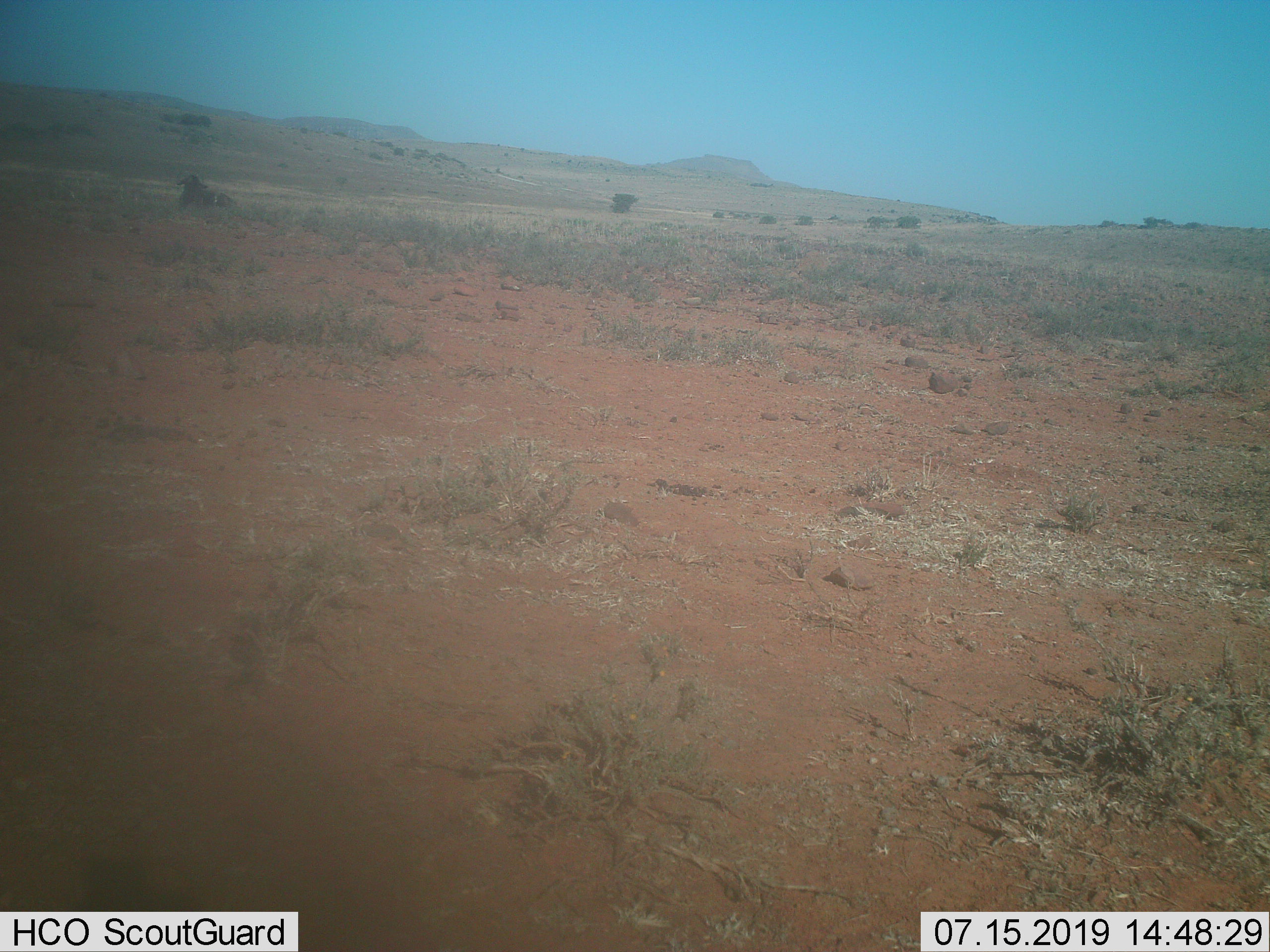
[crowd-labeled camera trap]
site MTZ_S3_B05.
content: unidentified animal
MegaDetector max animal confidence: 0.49